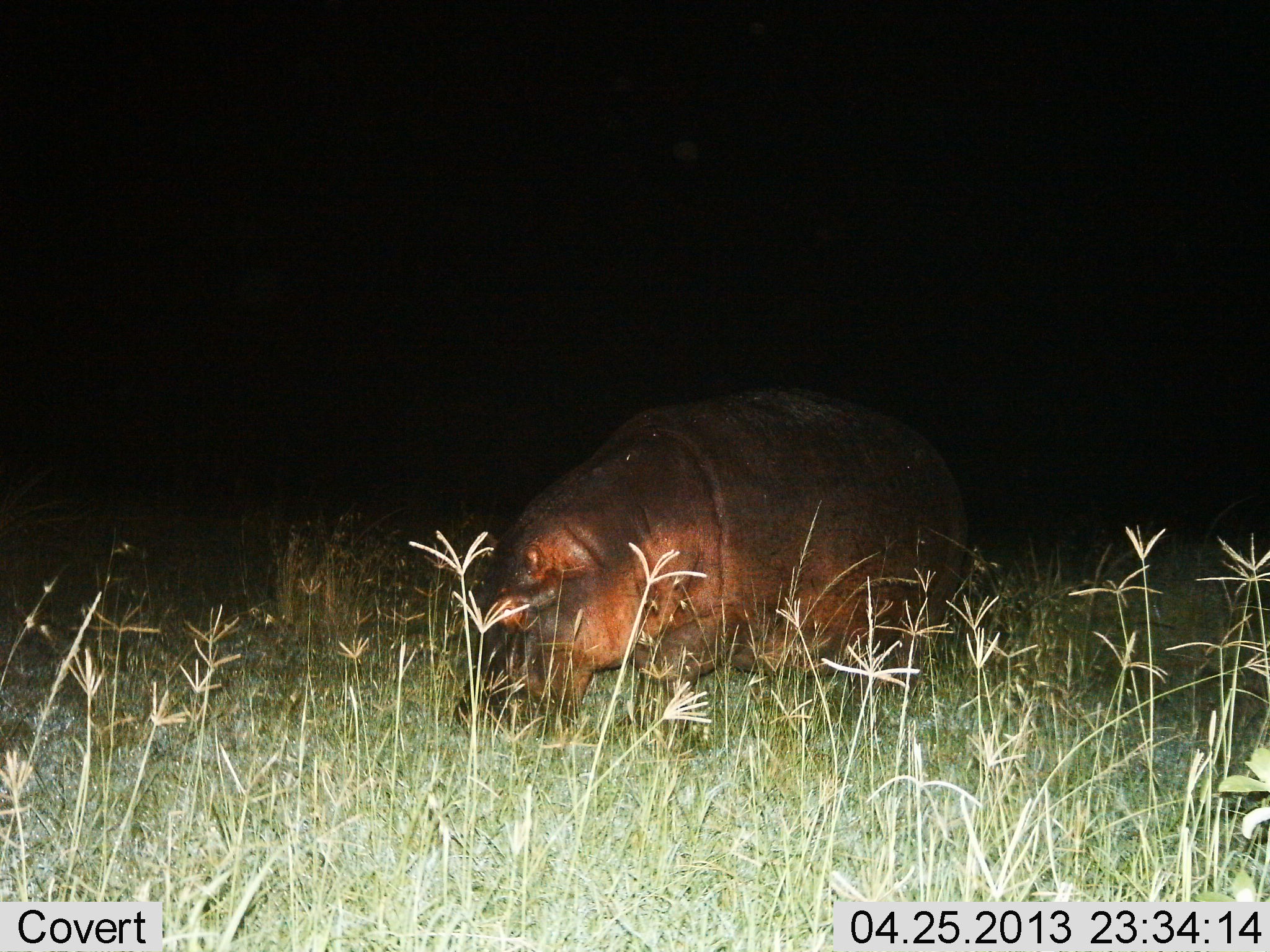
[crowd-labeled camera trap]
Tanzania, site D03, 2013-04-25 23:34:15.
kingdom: Animalia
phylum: Chordata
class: Mammalia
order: Artiodactyla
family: Hippopotamidae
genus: Hippopotamus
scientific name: Hippopotamus amphibius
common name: hippopotamus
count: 1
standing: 56%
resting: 0%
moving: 24%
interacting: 0%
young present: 0%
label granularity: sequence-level